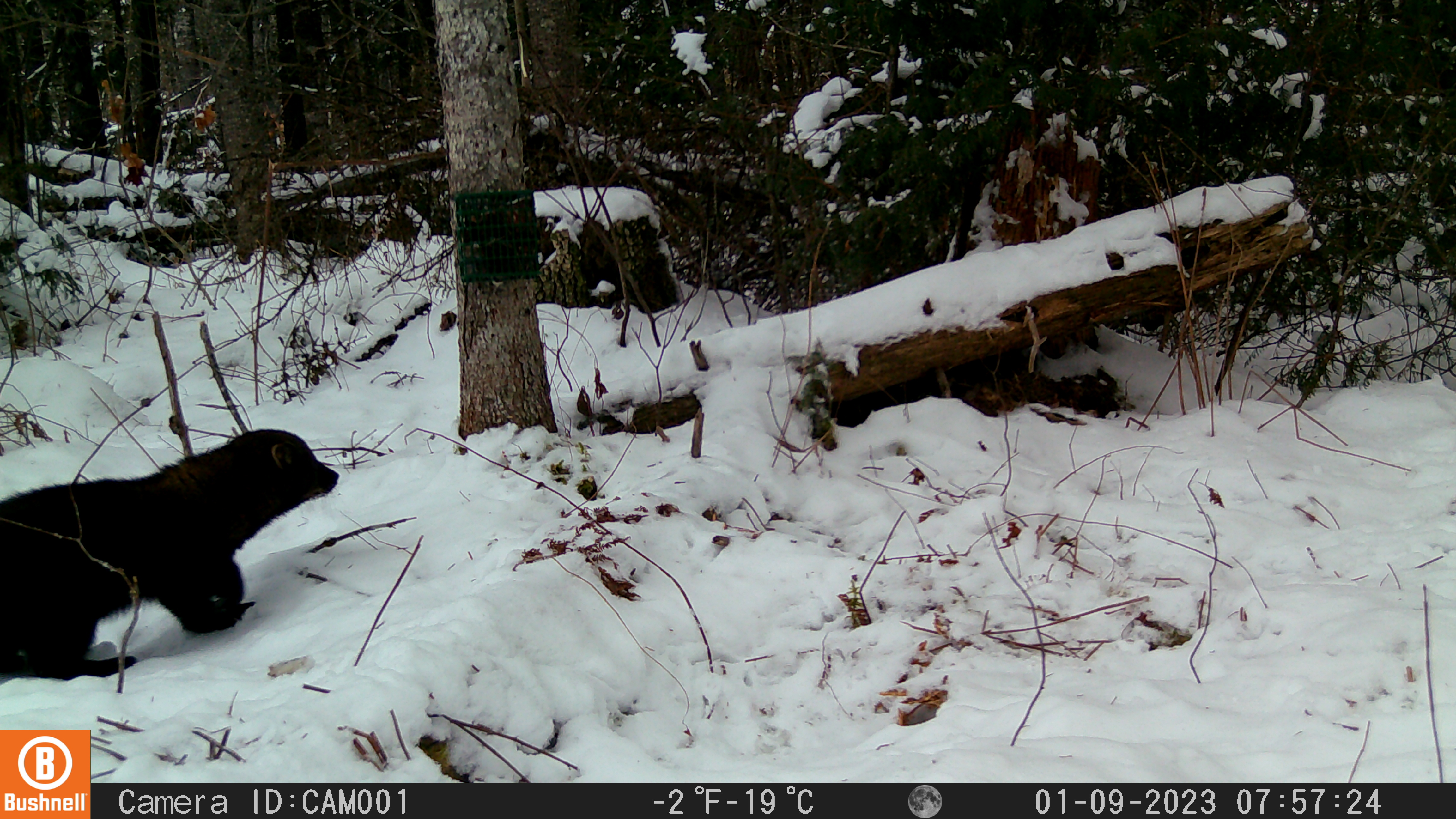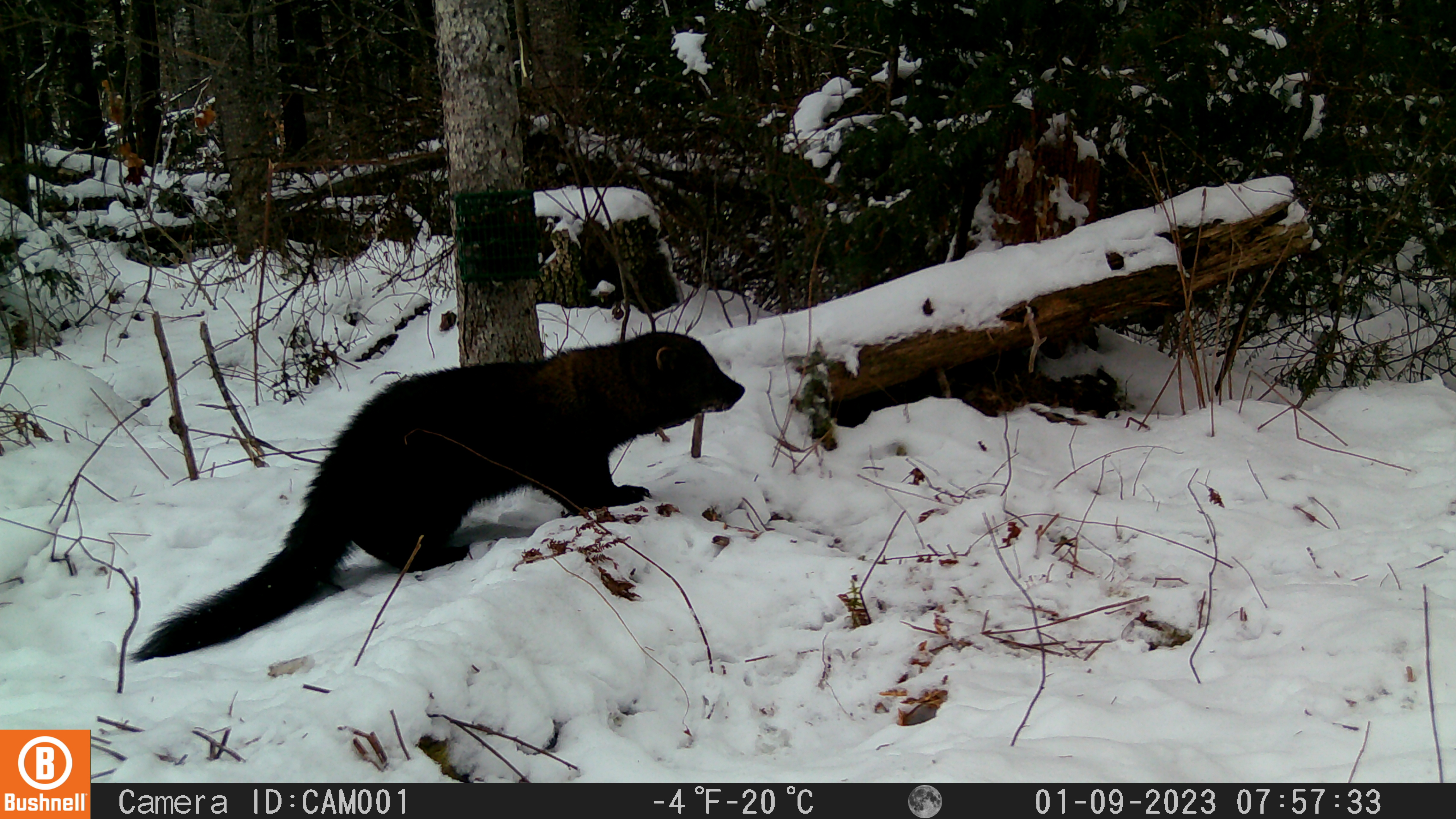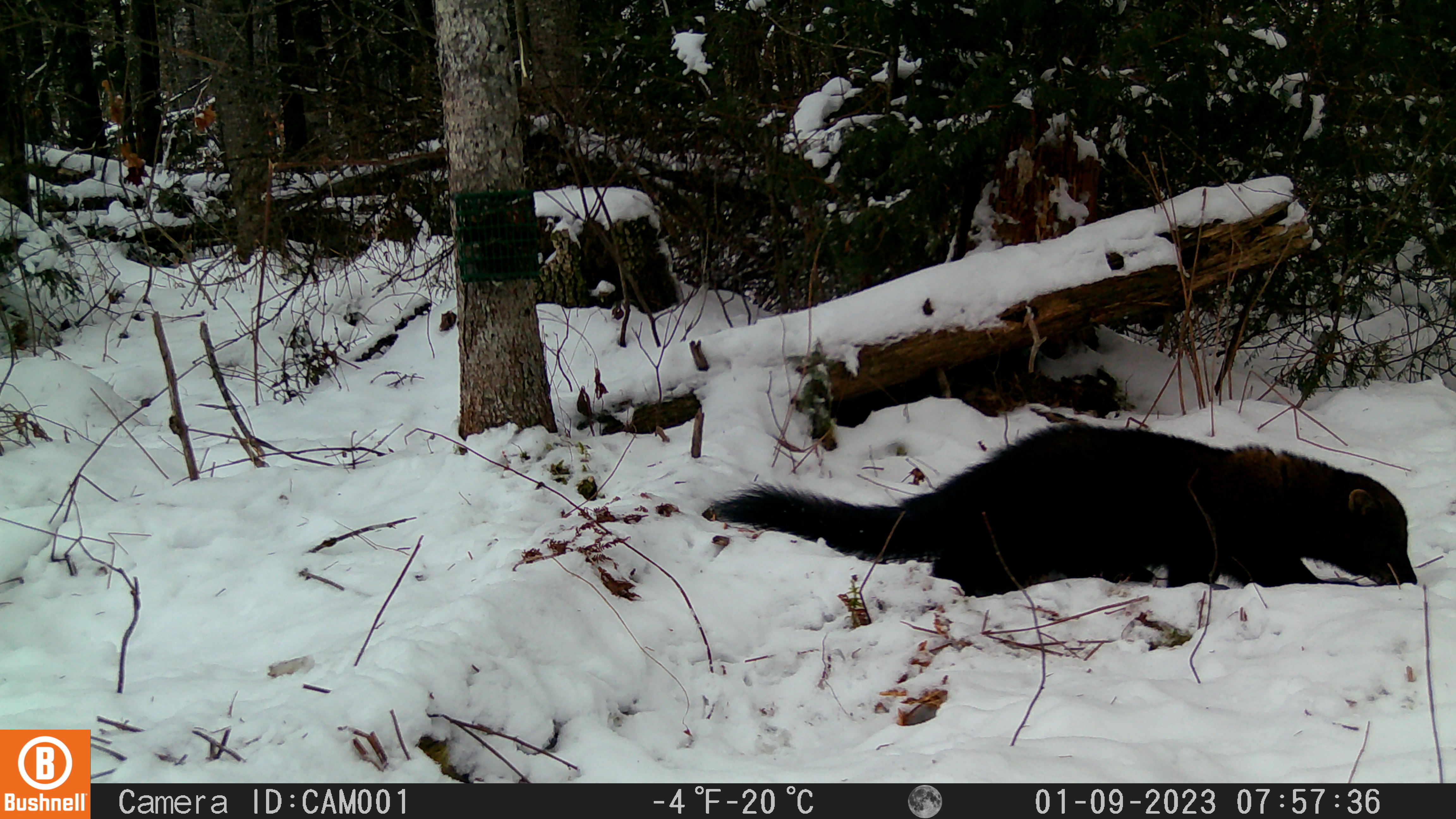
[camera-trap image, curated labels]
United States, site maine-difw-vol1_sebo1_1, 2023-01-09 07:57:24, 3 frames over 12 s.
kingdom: Animalia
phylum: Chordata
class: Mammalia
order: Carnivora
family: Mustelidae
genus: Pekania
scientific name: Pekania pennanti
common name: fisher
Fisher (Pekania pennanti).